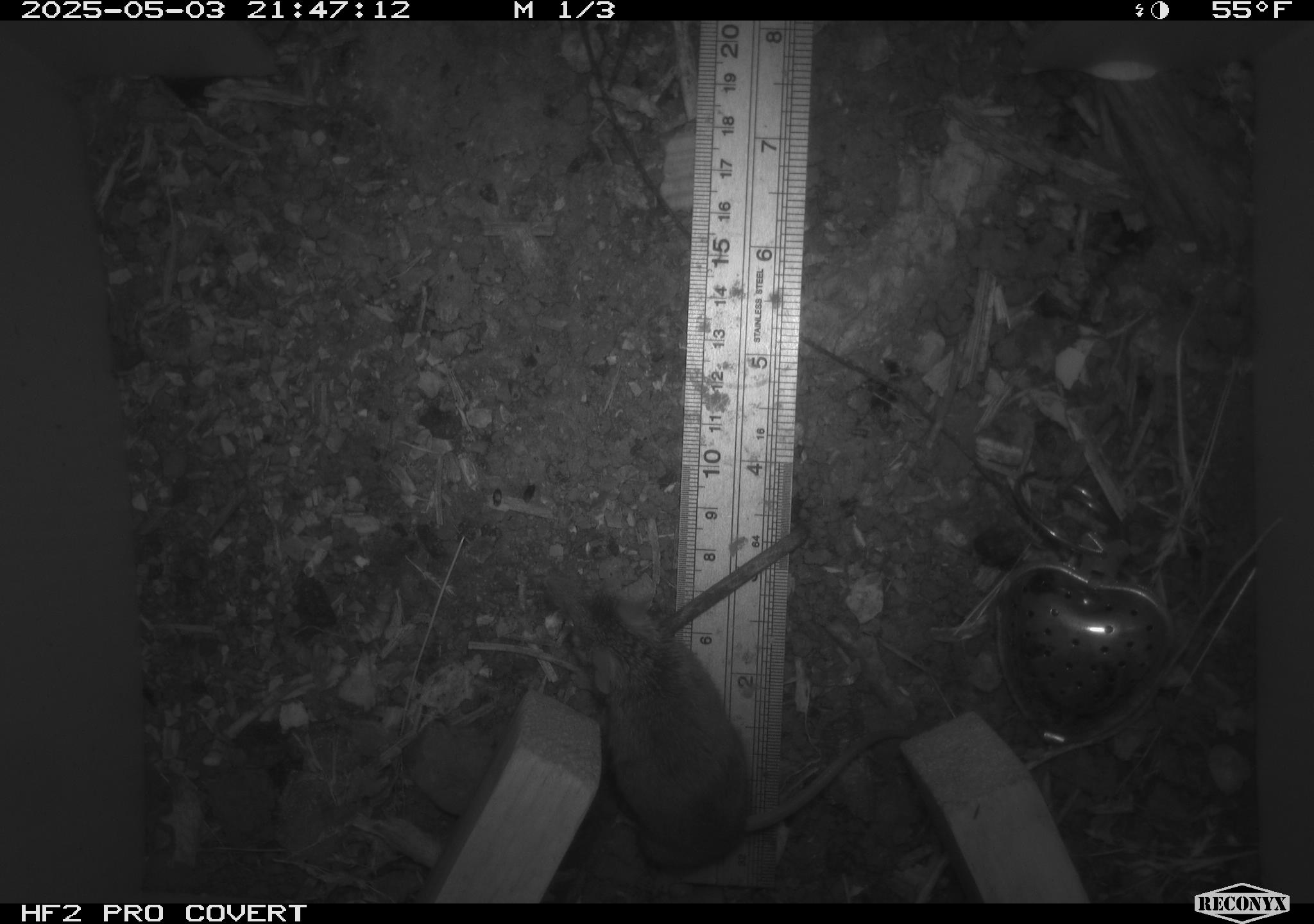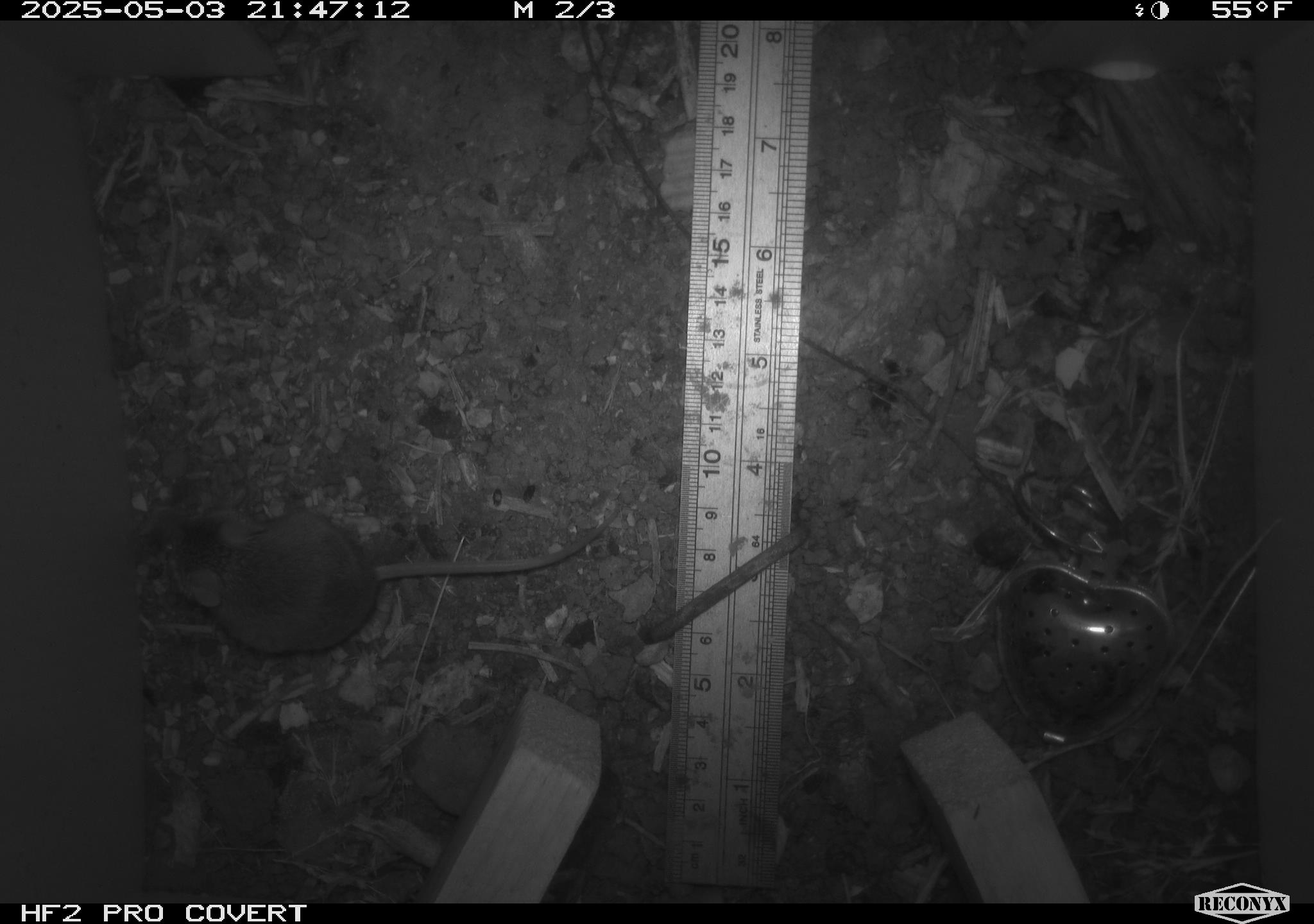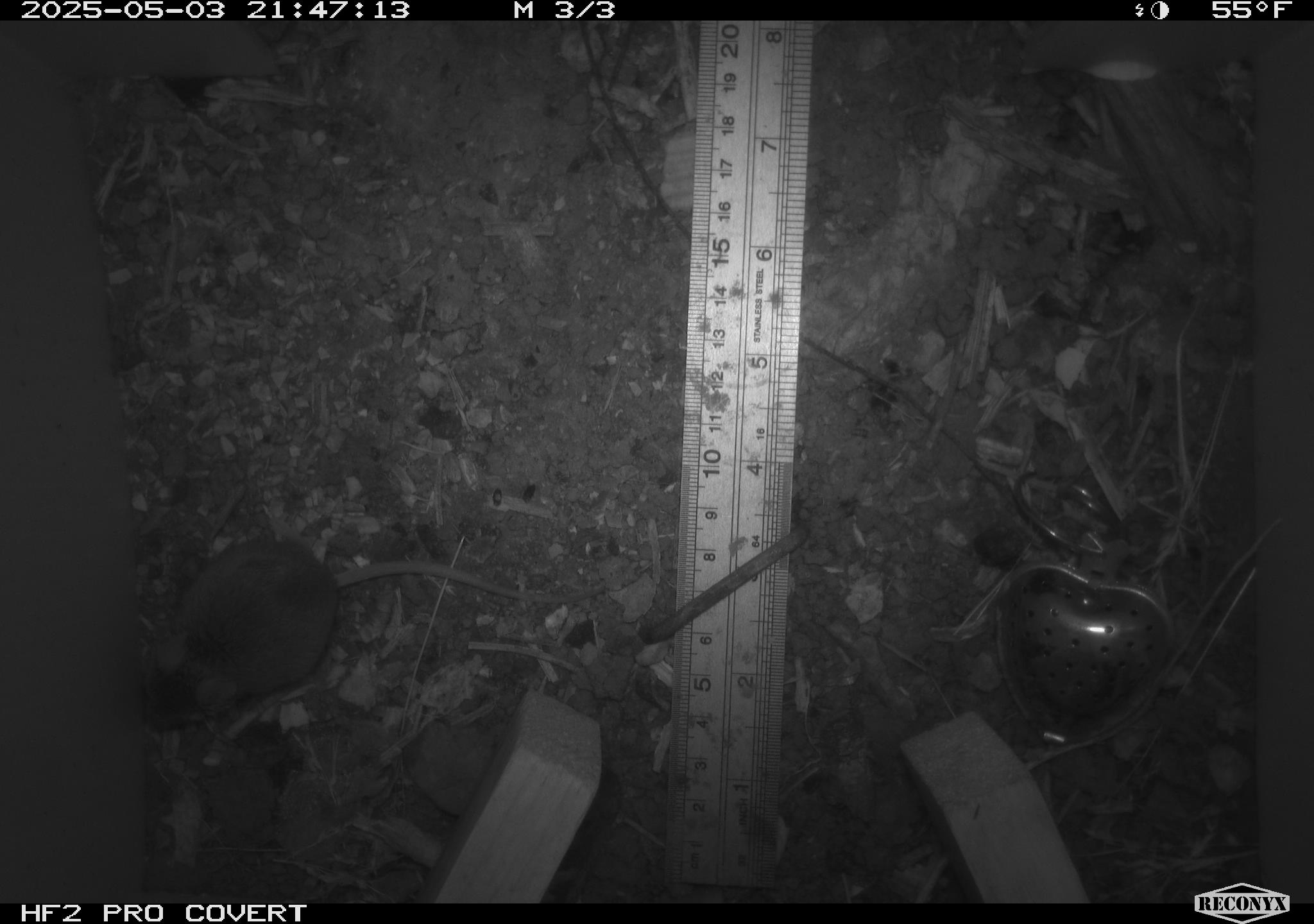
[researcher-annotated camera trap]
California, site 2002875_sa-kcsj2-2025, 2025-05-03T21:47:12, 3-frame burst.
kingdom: Animalia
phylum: Chordata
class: Mammalia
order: Rodentia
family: Muridae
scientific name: Muridae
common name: murids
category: muridae family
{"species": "muridae family (murids) (Muridae)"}